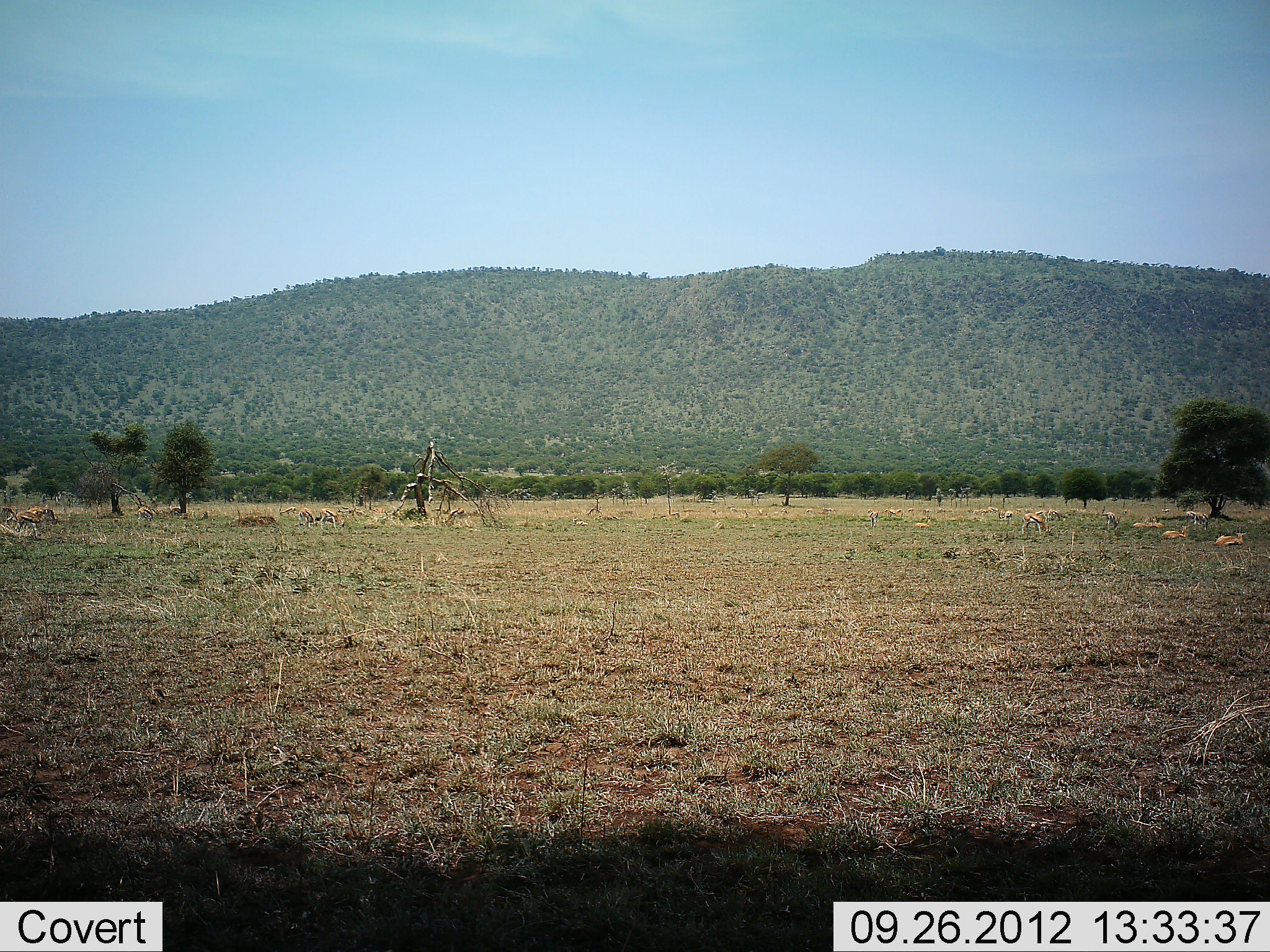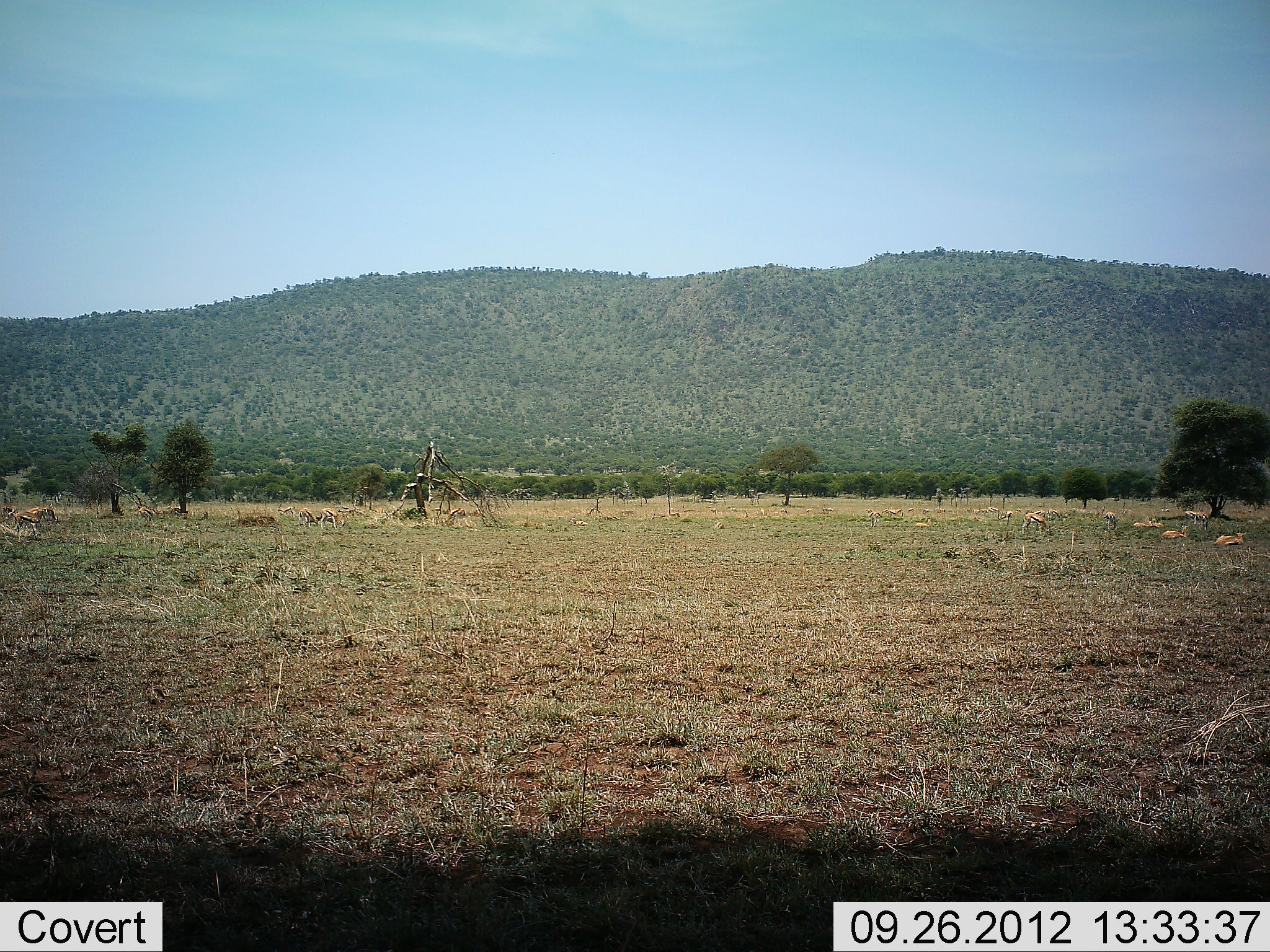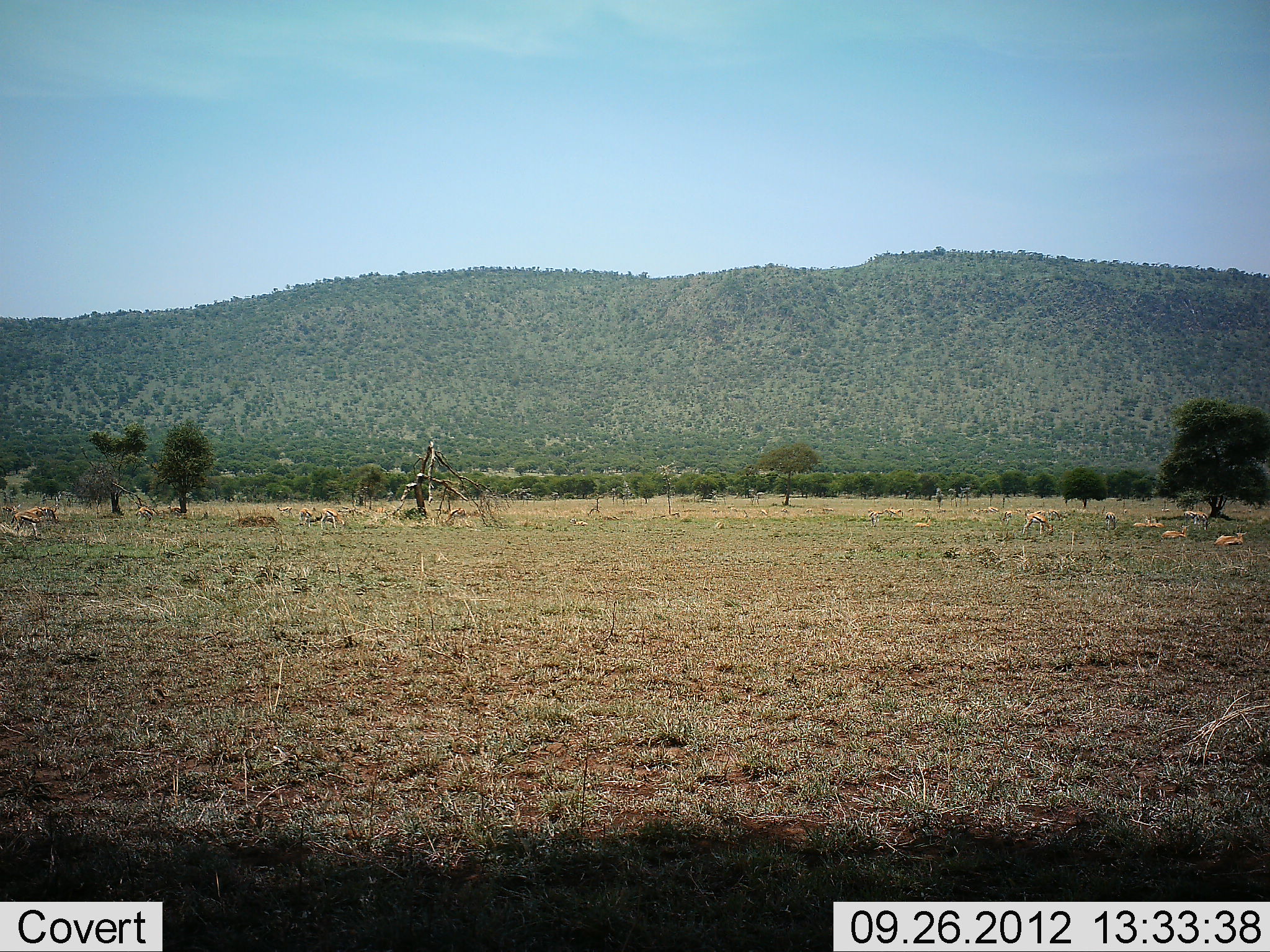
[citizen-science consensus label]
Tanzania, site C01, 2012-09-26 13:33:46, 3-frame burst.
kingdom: Animalia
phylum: Chordata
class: Mammalia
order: Artiodactyla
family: Bovidae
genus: Eudorcas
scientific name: Eudorcas thomsonii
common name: thomson's gazelle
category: gazellethomsons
Gazellethomsons (thomson's gazelle) (Eudorcas thomsonii), count 11-50. Behavior (volunteer vote fractions): standing 56%, resting 89%, moving 11%, interacting 0%. Young present (vote fraction): 0%. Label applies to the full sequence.